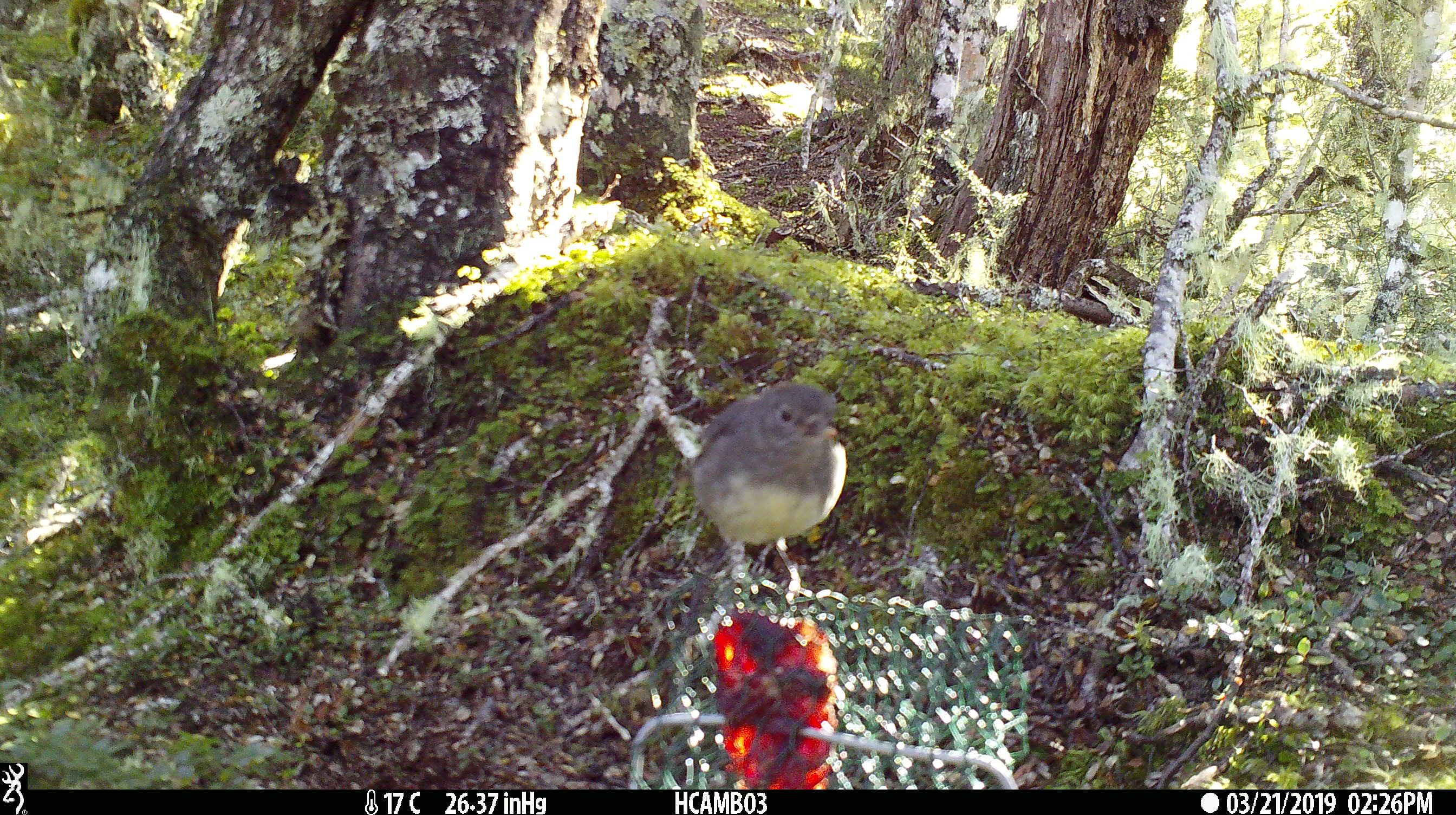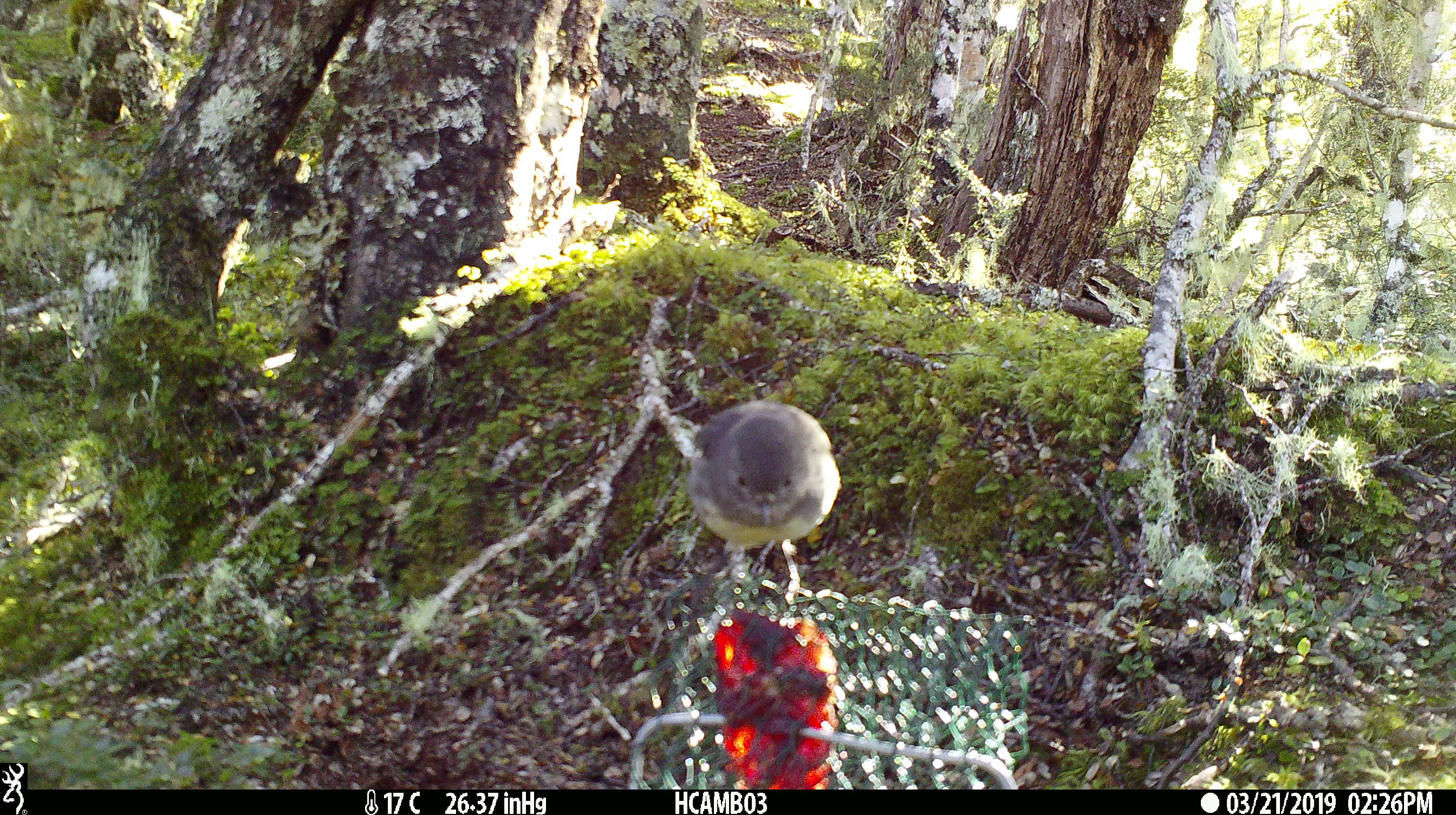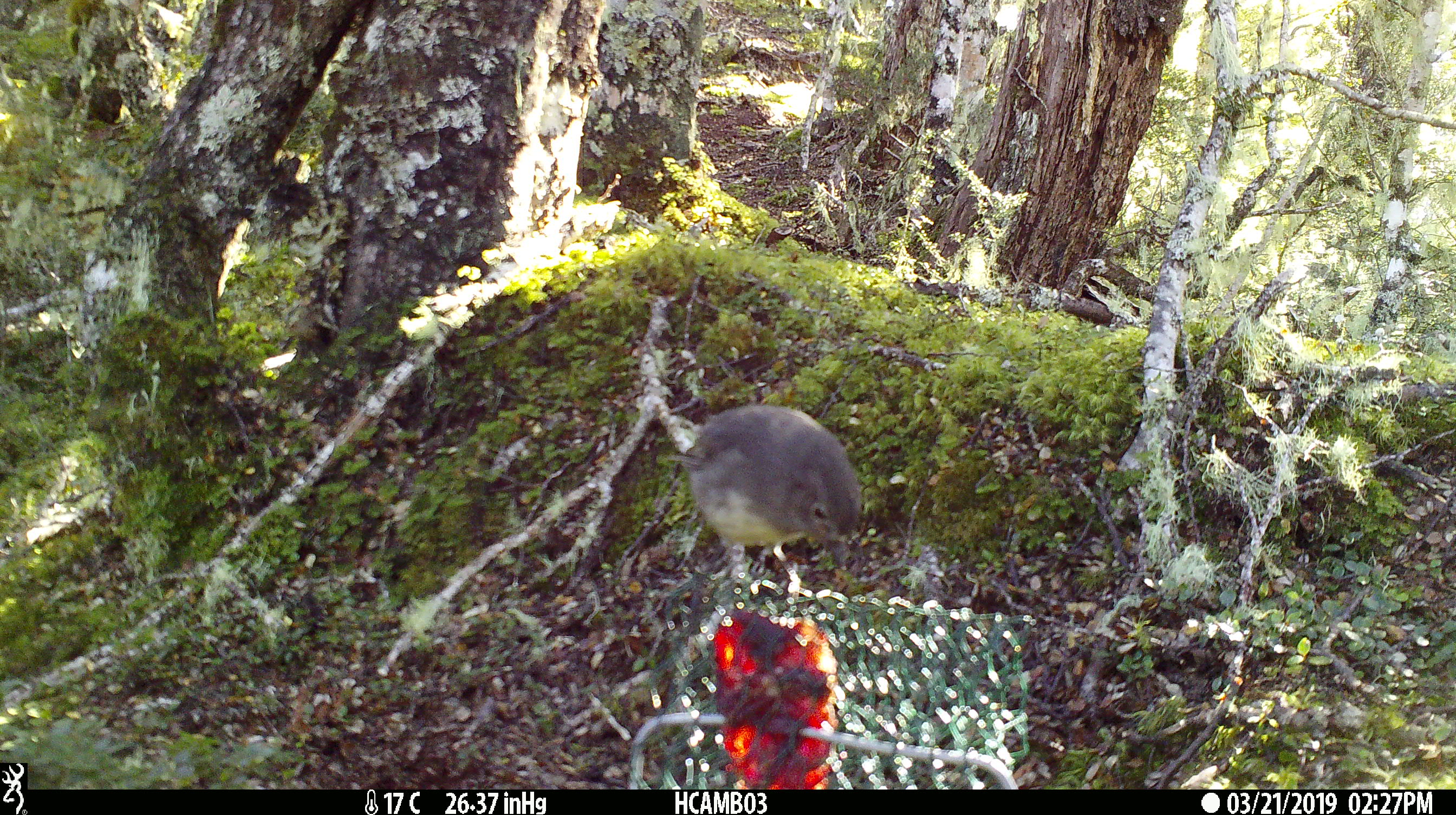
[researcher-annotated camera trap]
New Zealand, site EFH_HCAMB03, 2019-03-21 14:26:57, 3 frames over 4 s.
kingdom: Animalia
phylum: Chordata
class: Aves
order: Passeriformes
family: Petroicidae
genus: Petroica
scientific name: Petroica australis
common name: new zealand robin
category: robin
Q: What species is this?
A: Robin (new zealand robin) (Petroica australis).